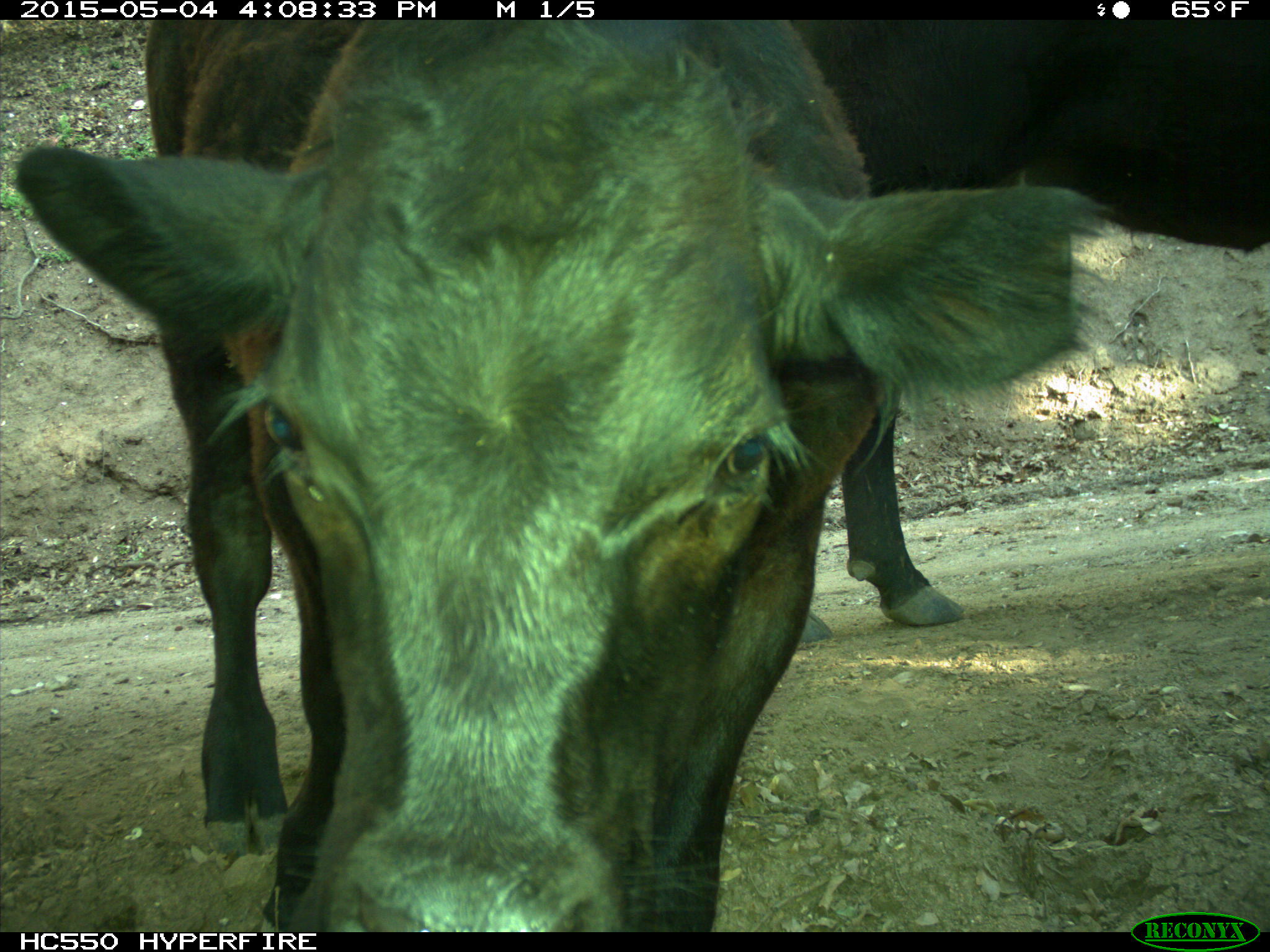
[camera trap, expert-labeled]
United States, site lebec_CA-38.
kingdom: Animalia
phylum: Chordata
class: Mammalia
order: Artiodactyla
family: Bovidae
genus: Bos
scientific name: Bos taurus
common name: domestic cow